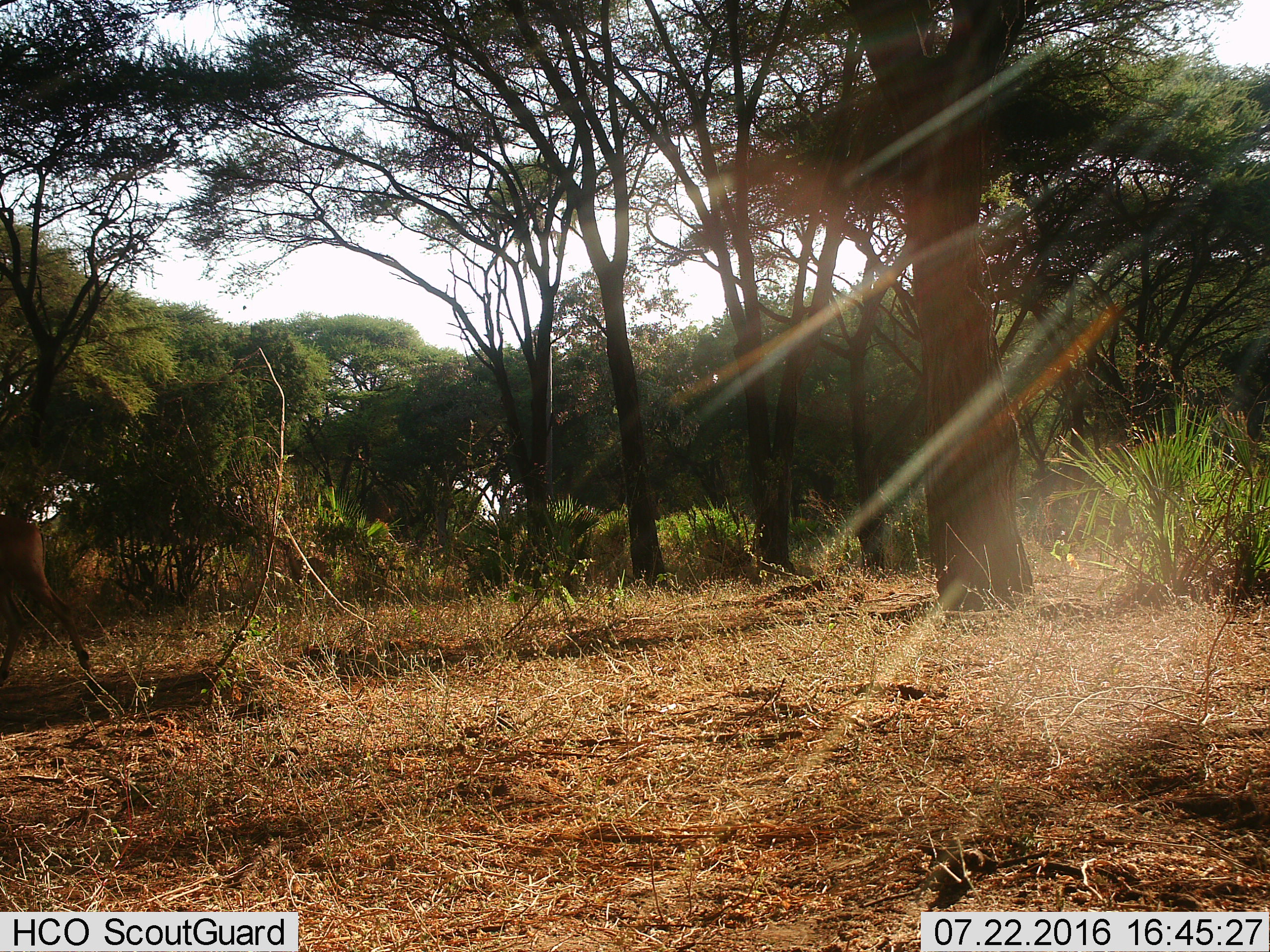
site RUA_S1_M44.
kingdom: Animalia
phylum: Chordata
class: Mammalia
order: Artiodactyla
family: Bovidae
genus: Aepyceros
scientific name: Aepyceros melampus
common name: impala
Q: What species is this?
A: Impala (Aepyceros melampus).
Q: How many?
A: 1.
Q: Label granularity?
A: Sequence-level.